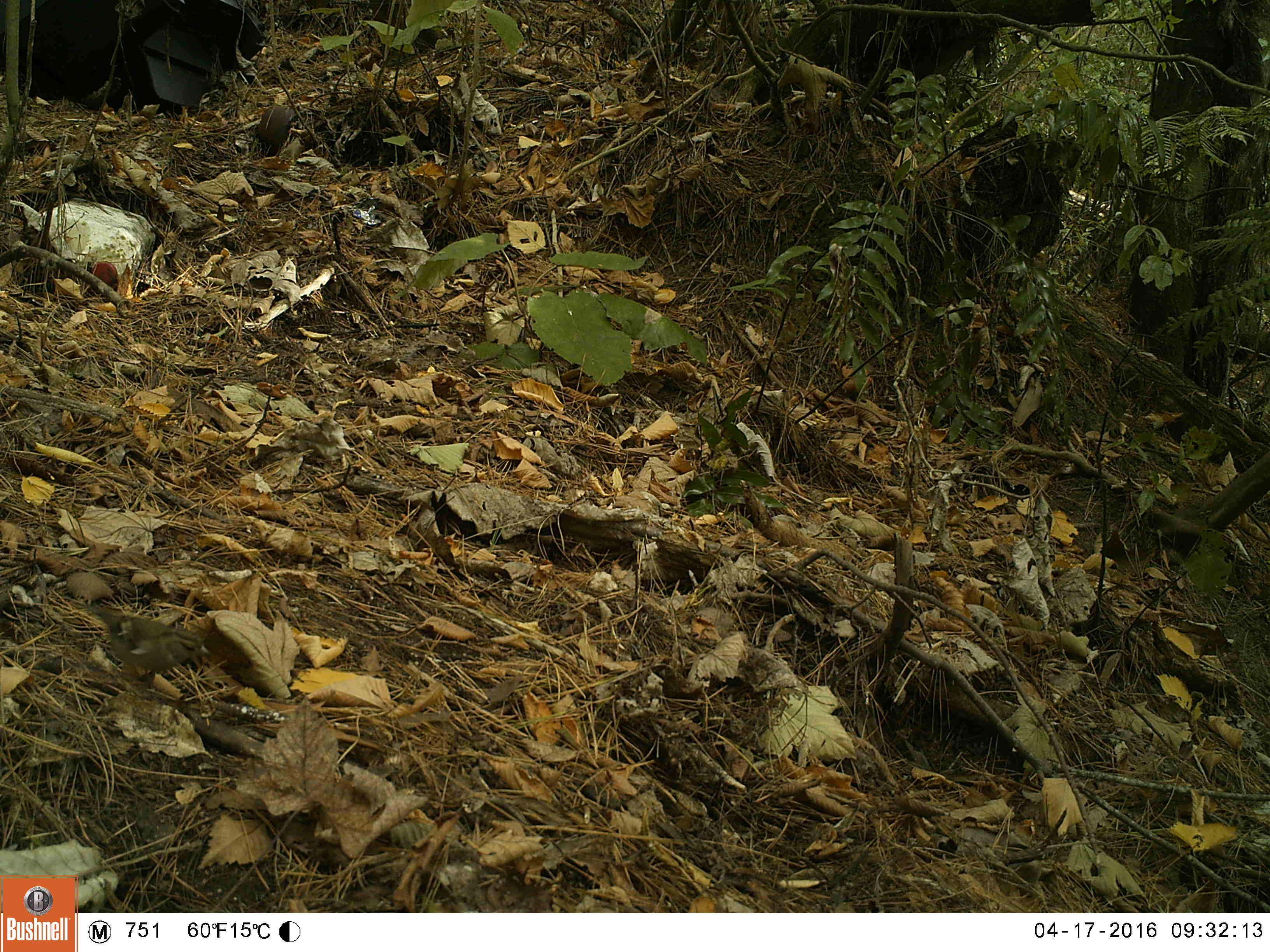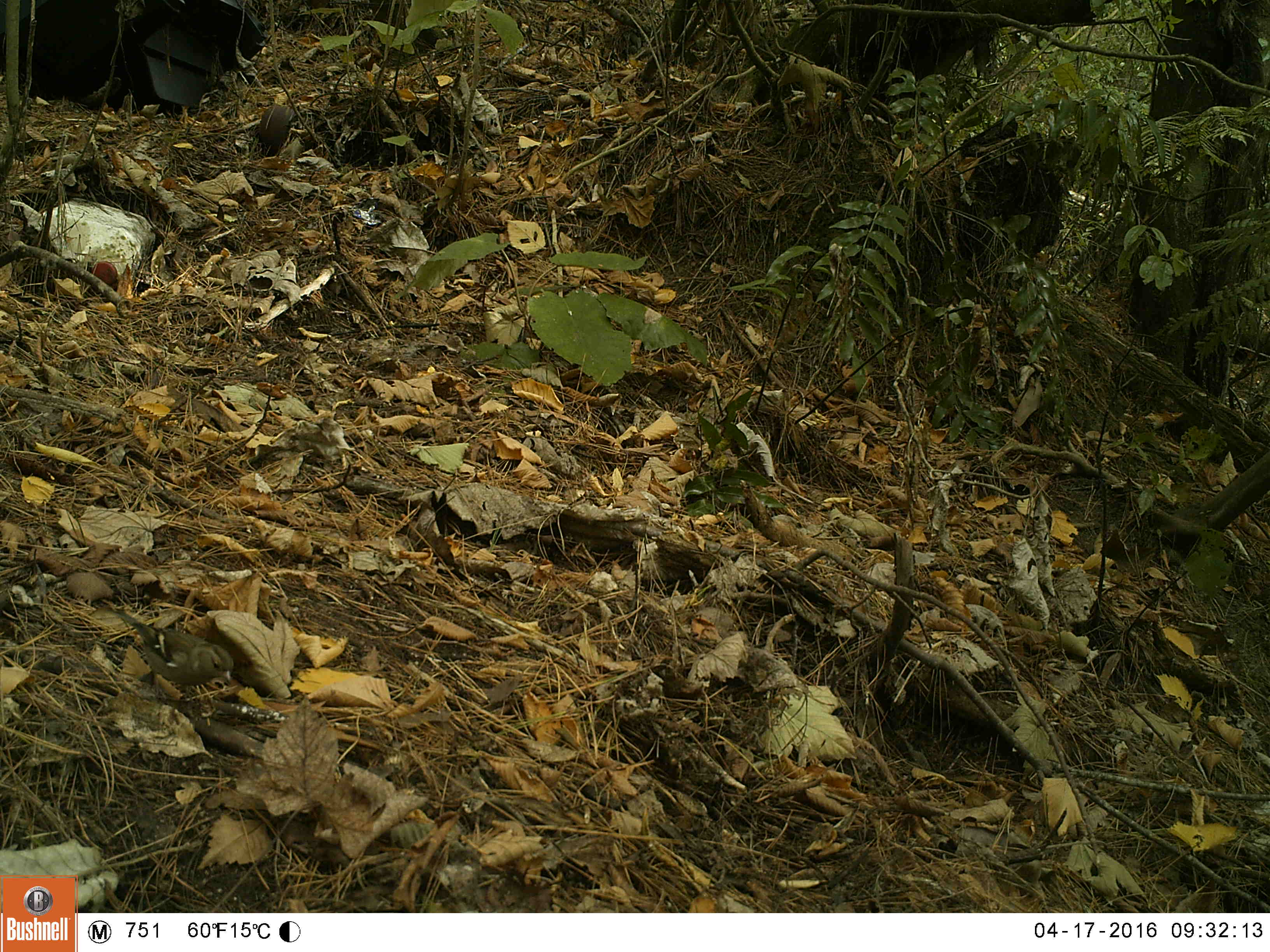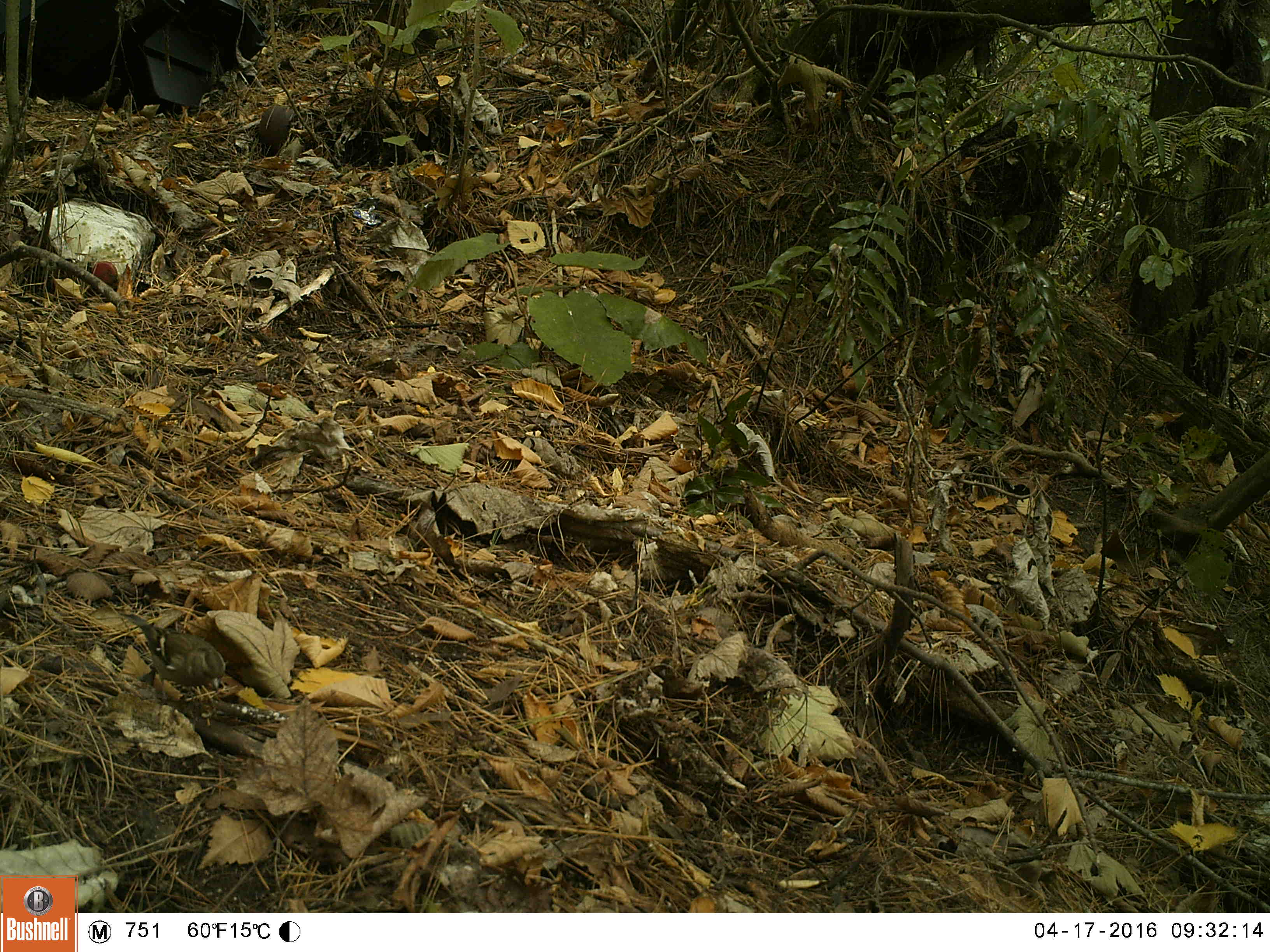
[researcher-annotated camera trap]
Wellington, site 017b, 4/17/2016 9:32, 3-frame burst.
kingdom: Animalia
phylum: Chordata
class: Aves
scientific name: Aves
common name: bird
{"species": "bird (Aves)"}